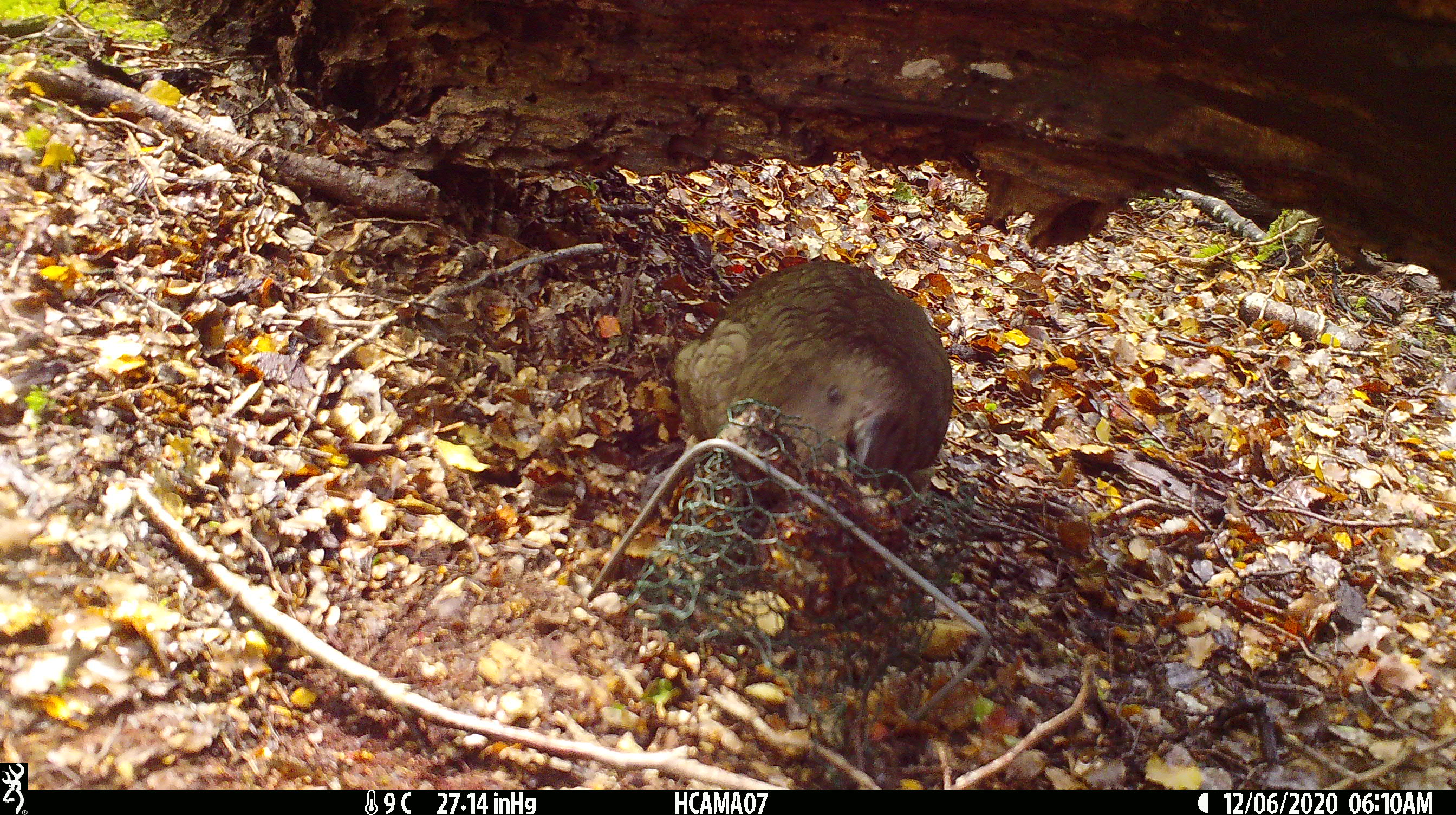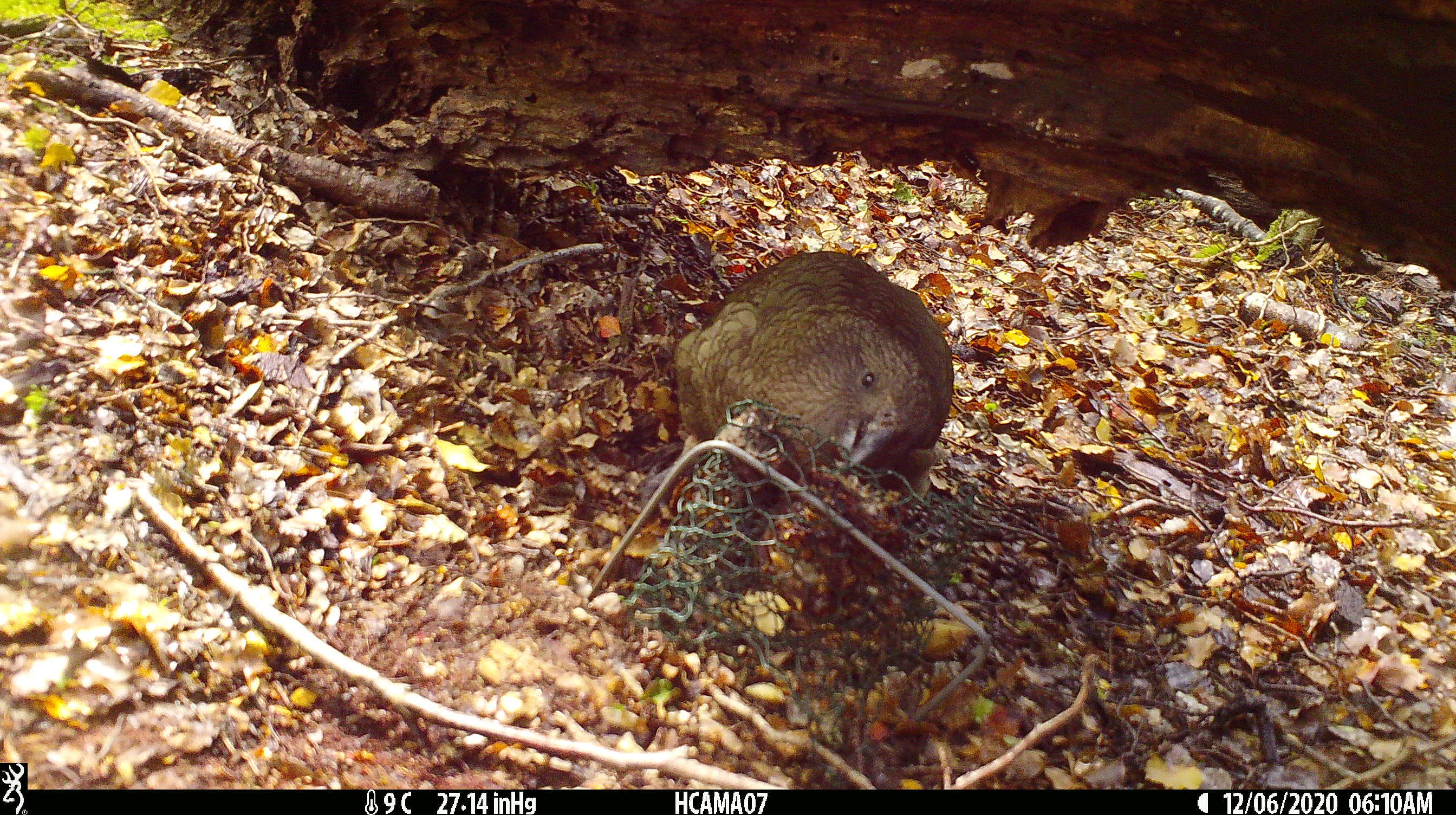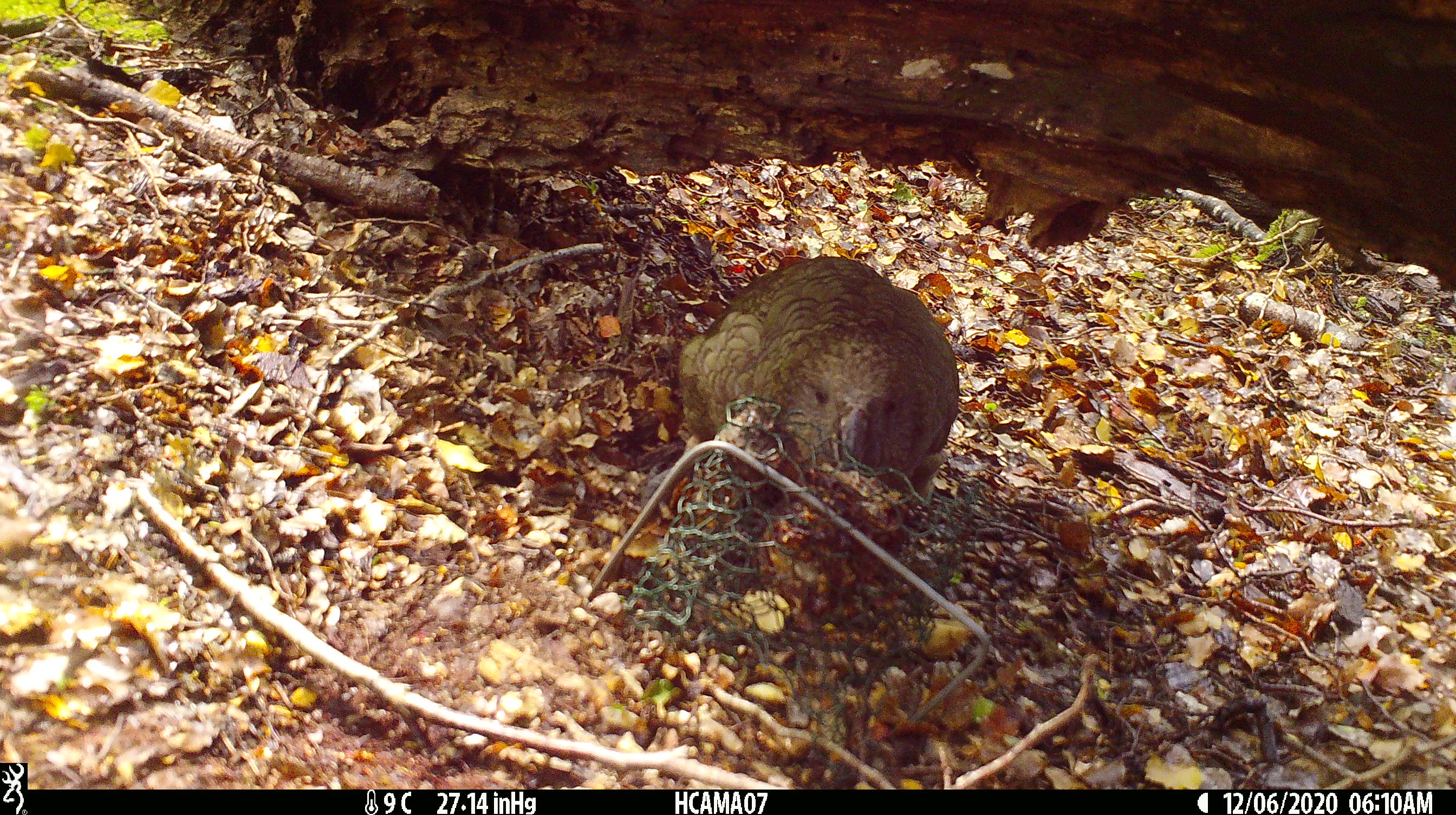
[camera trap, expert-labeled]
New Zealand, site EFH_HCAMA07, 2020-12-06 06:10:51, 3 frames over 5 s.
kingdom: Animalia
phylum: Chordata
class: Aves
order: Psittaciformes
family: Strigopidae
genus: Nestor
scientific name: Nestor notabilis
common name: kea